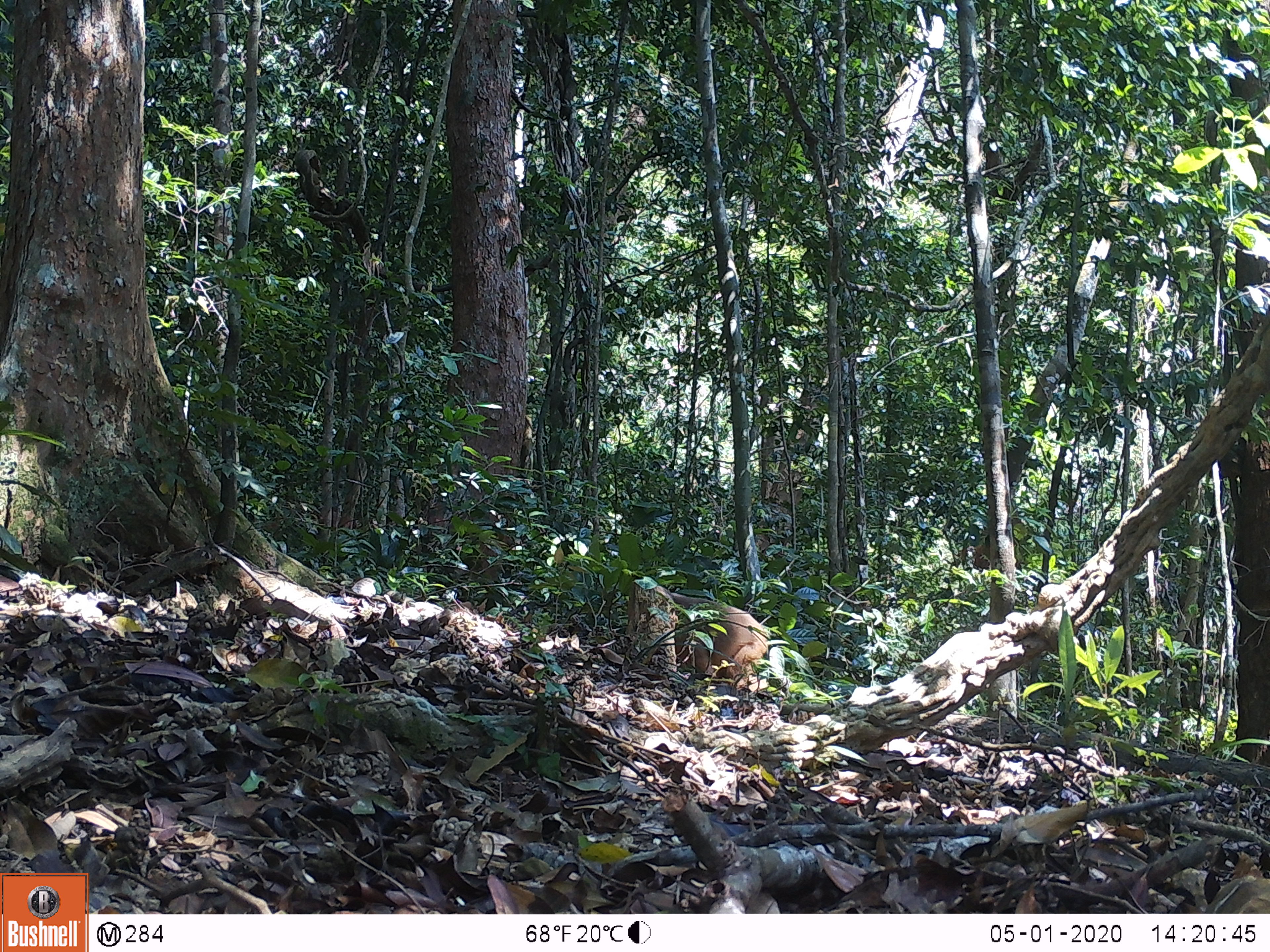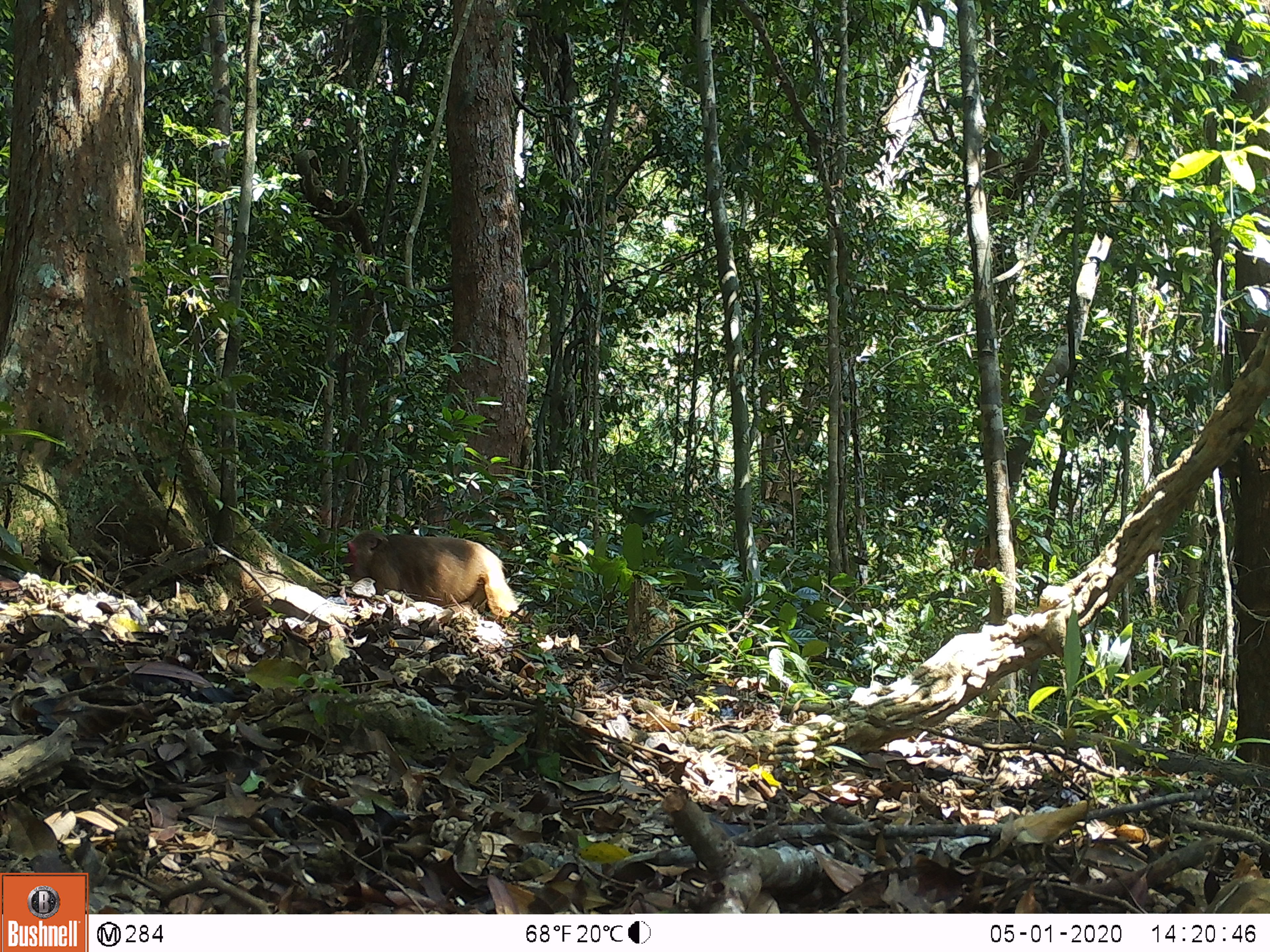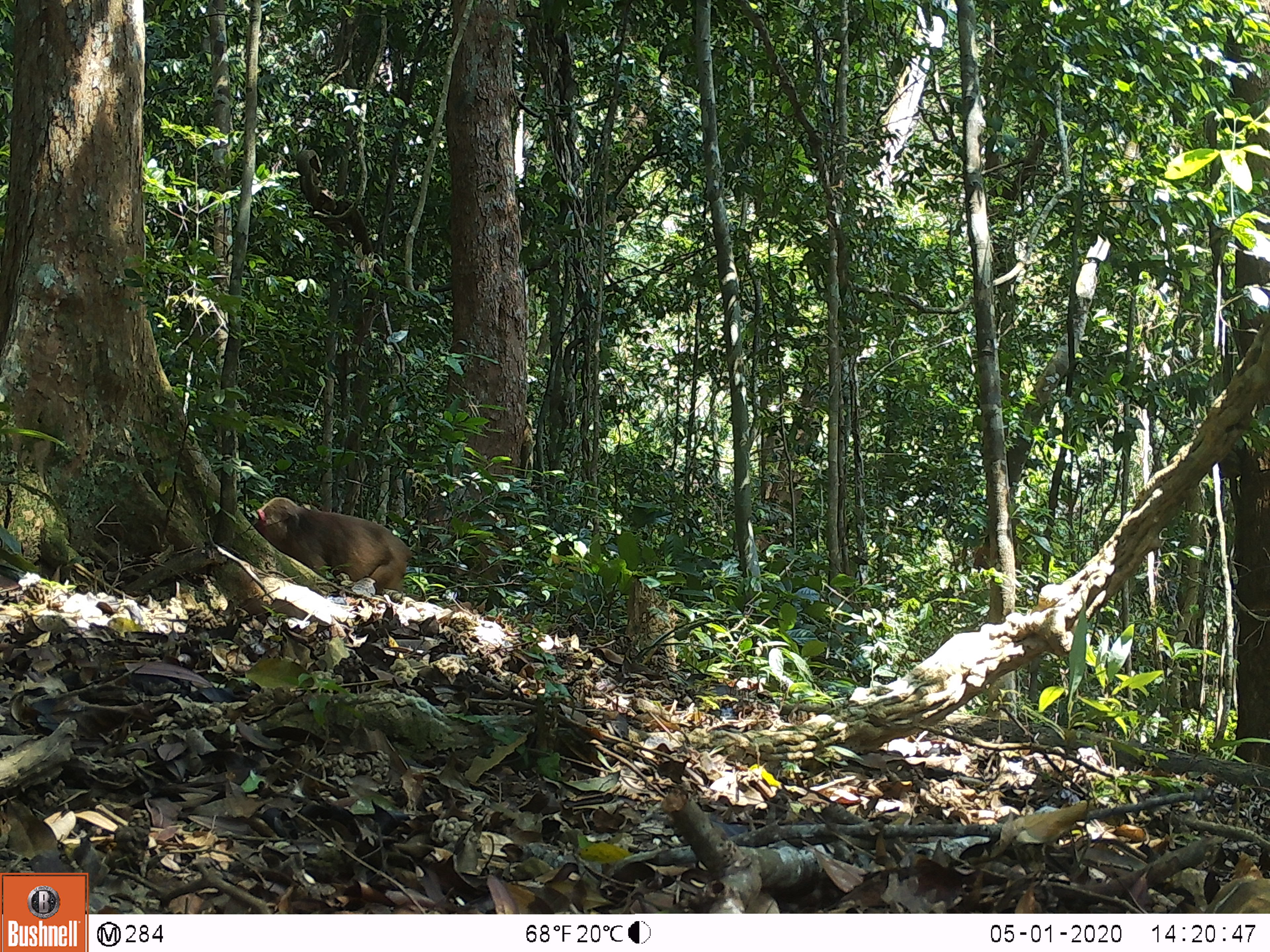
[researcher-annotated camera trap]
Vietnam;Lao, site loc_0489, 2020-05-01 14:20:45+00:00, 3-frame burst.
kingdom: Animalia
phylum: Chordata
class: Mammalia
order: Primates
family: Cercopithecidae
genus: Macaca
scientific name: Macaca arctoides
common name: stump-tailed macaque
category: stump tailed macaque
Stump tailed macaque (stump-tailed macaque) (Macaca arctoides). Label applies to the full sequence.